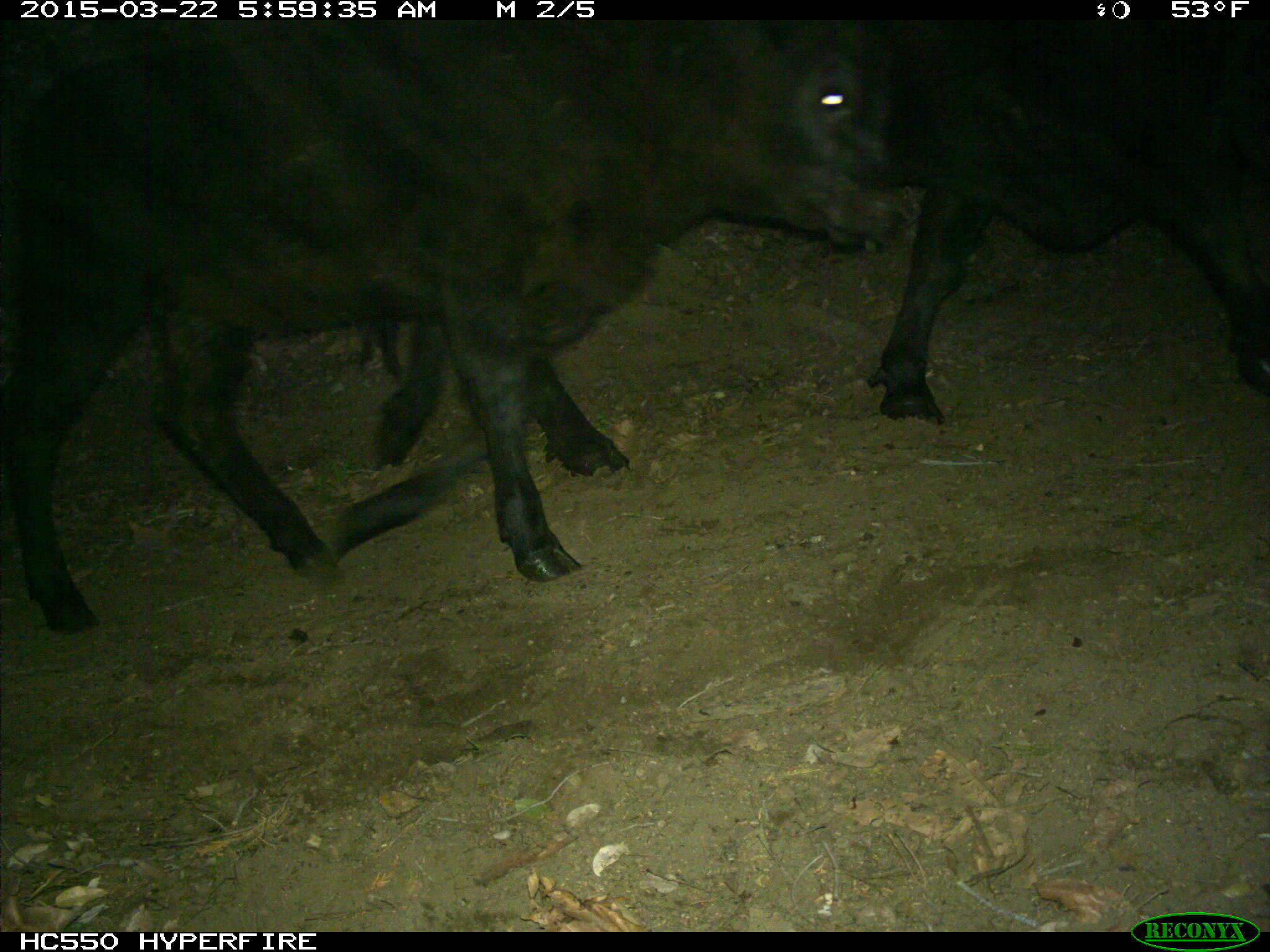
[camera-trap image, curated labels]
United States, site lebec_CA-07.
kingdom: Animalia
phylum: Chordata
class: Mammalia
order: Artiodactyla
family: Bovidae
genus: Bos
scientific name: Bos taurus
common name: domestic cow